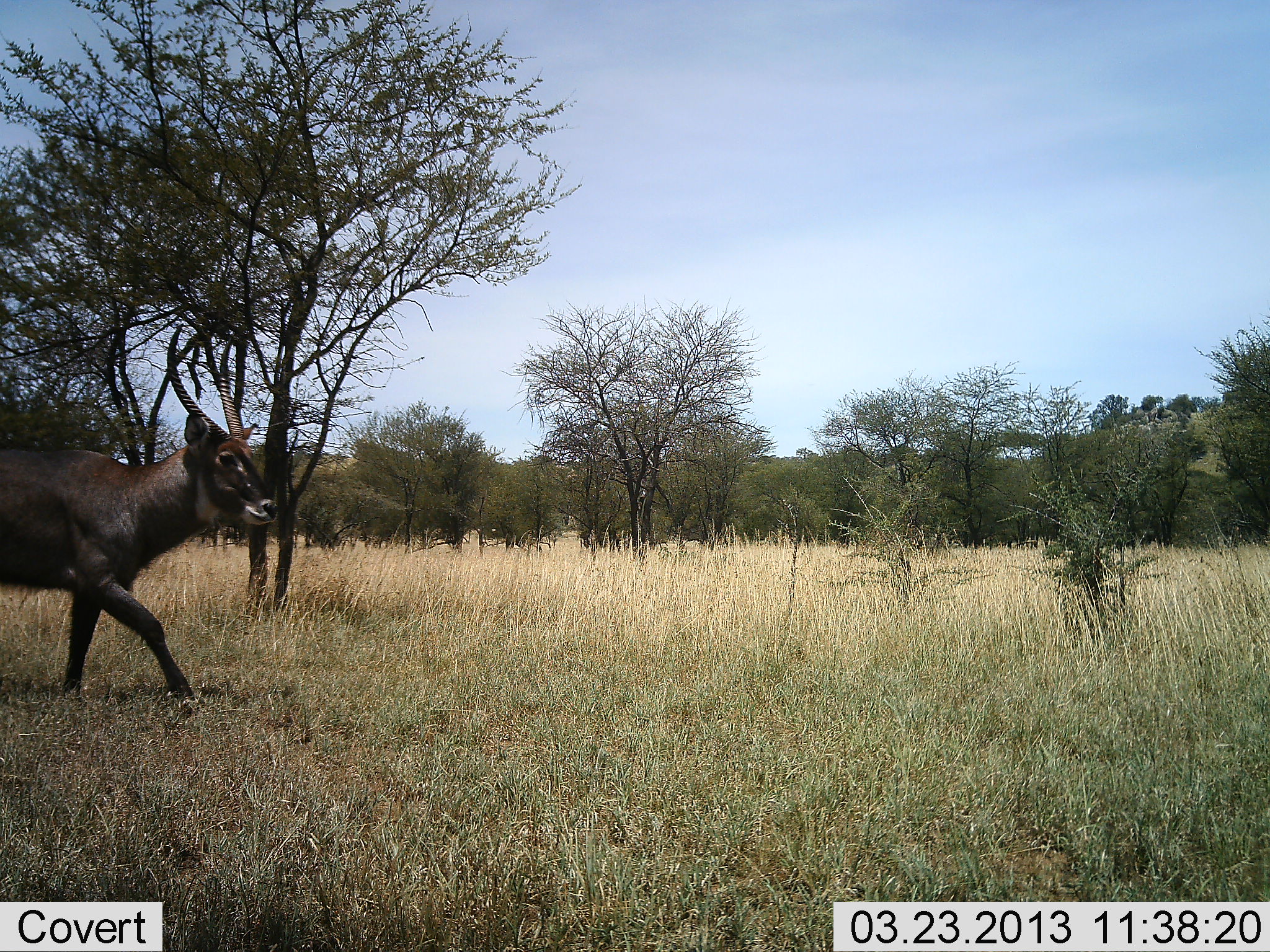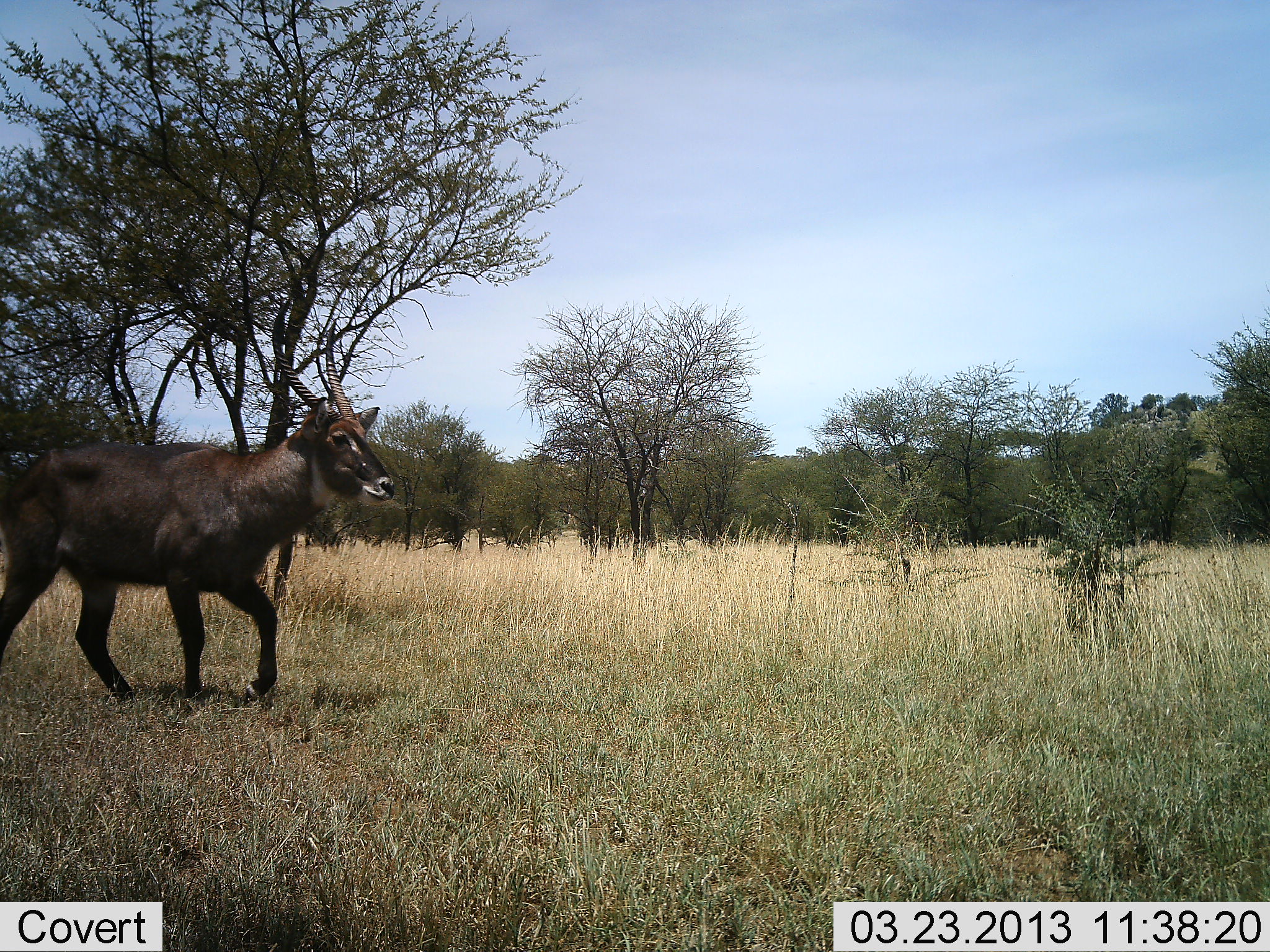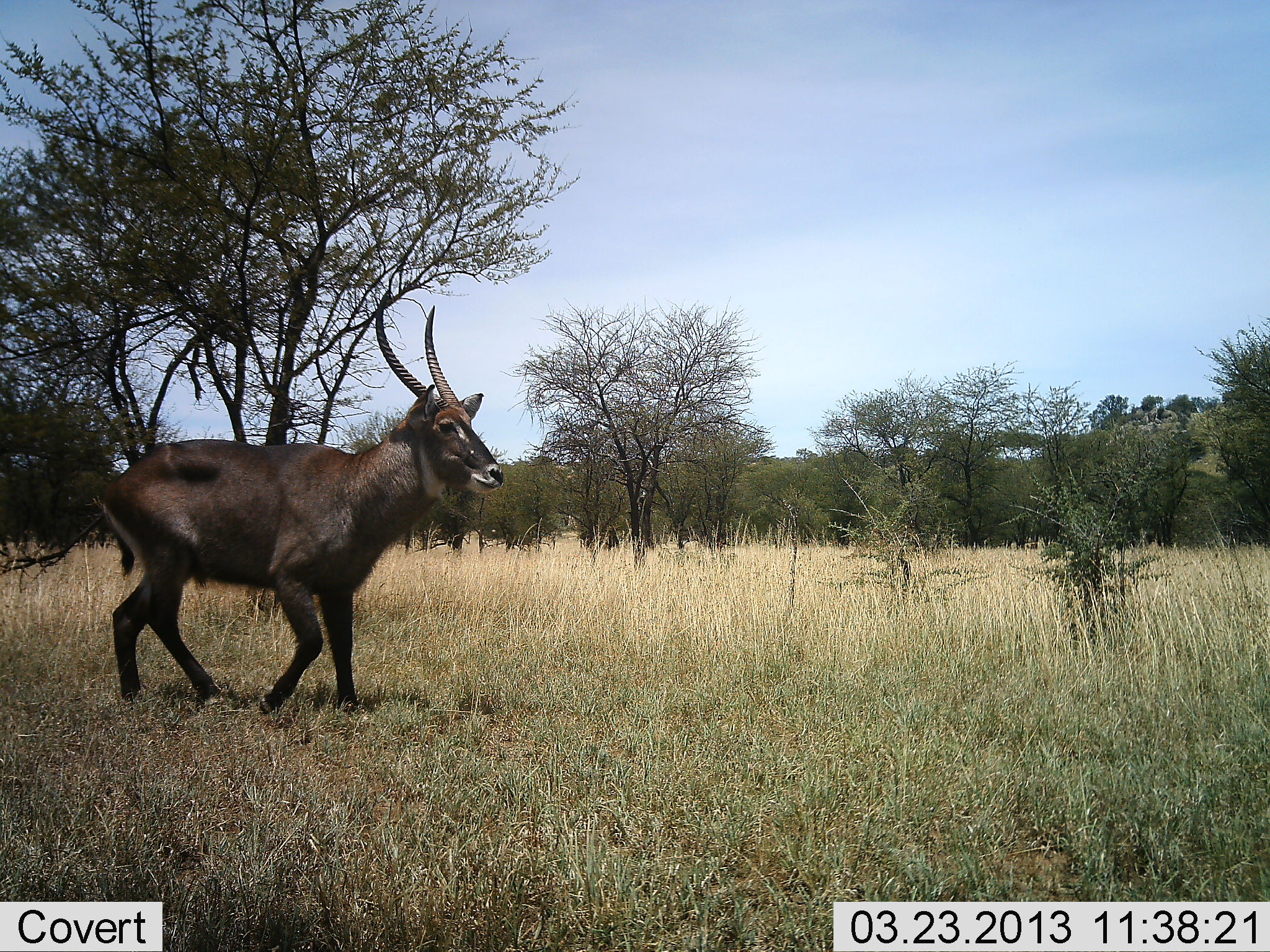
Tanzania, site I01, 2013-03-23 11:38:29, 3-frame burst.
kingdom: Animalia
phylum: Chordata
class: Mammalia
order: Artiodactyla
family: Bovidae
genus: Kobus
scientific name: Kobus ellipsiprymnus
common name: waterbuck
Waterbuck (Kobus ellipsiprymnus), count 1. Behavior (volunteer vote fractions): standing 0%, resting 0%, moving 100%, interacting 0%. Young present (vote fraction): 0%. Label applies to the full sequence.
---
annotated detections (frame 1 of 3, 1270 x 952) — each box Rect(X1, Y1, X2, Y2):
animal: Rect(0, 326, 284, 706)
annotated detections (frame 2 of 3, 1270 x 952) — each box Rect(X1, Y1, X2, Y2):
animal: Rect(0, 305, 400, 706)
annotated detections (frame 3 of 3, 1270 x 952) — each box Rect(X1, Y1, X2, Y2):
animal: Rect(88, 300, 508, 718)